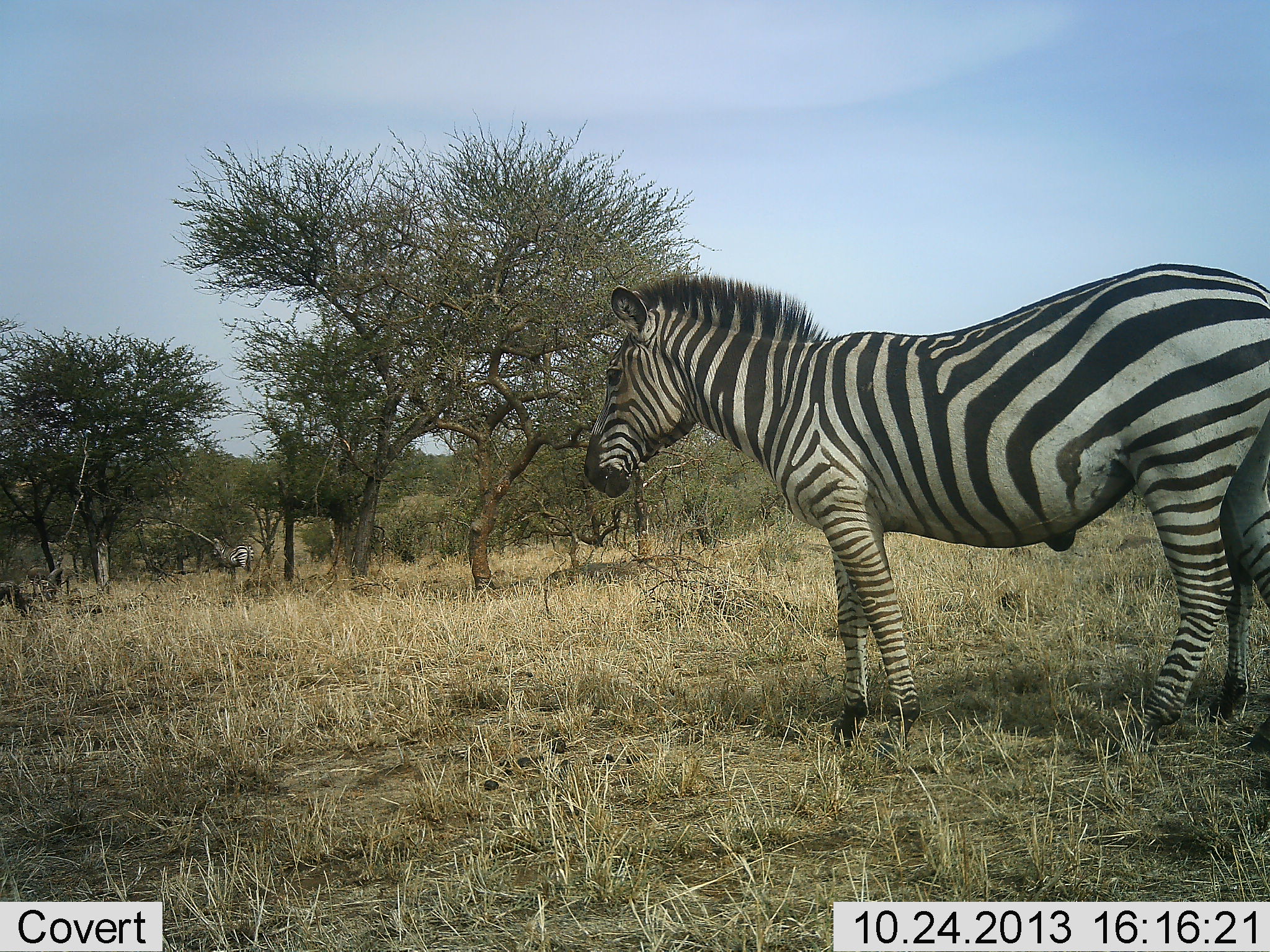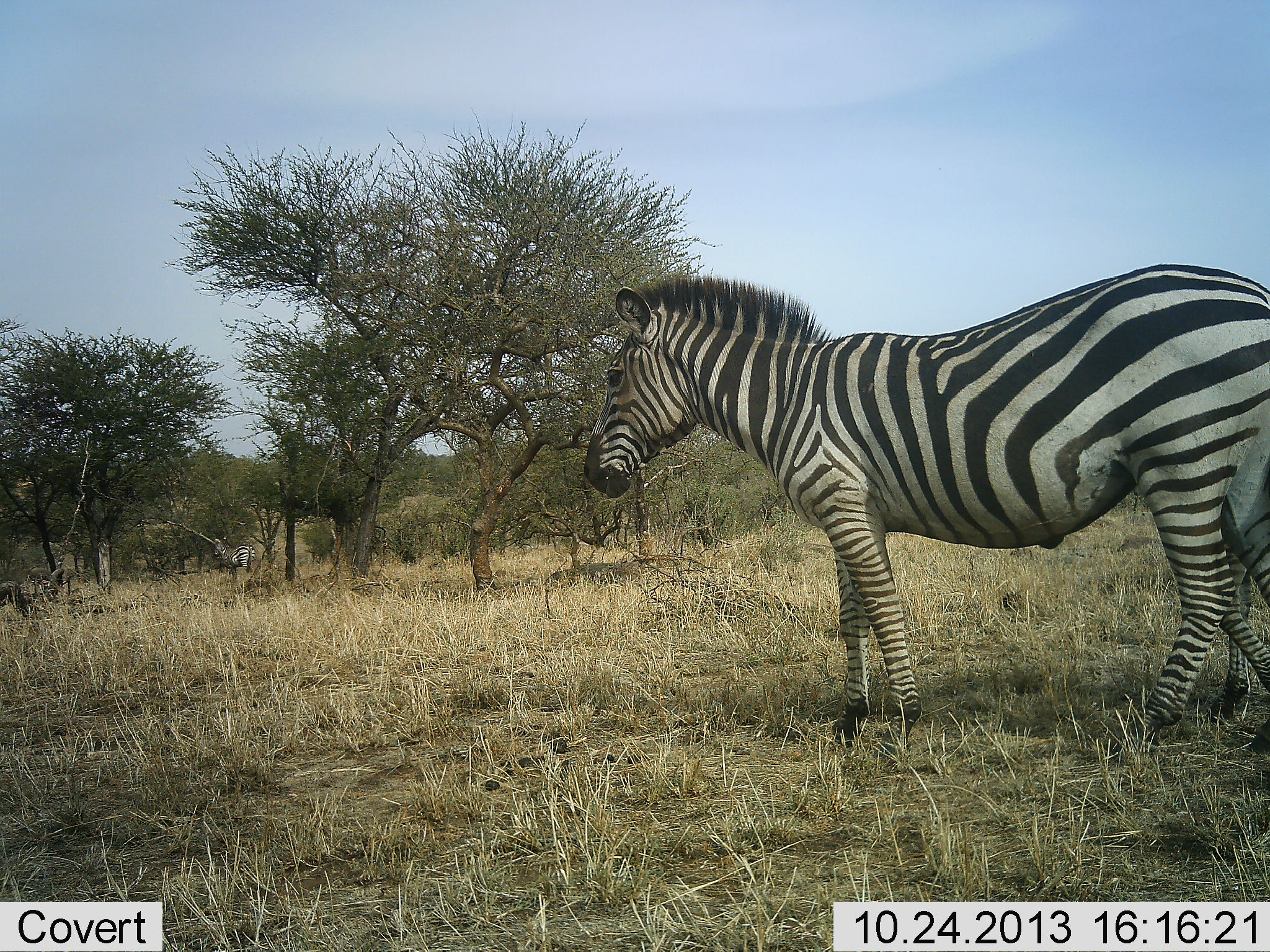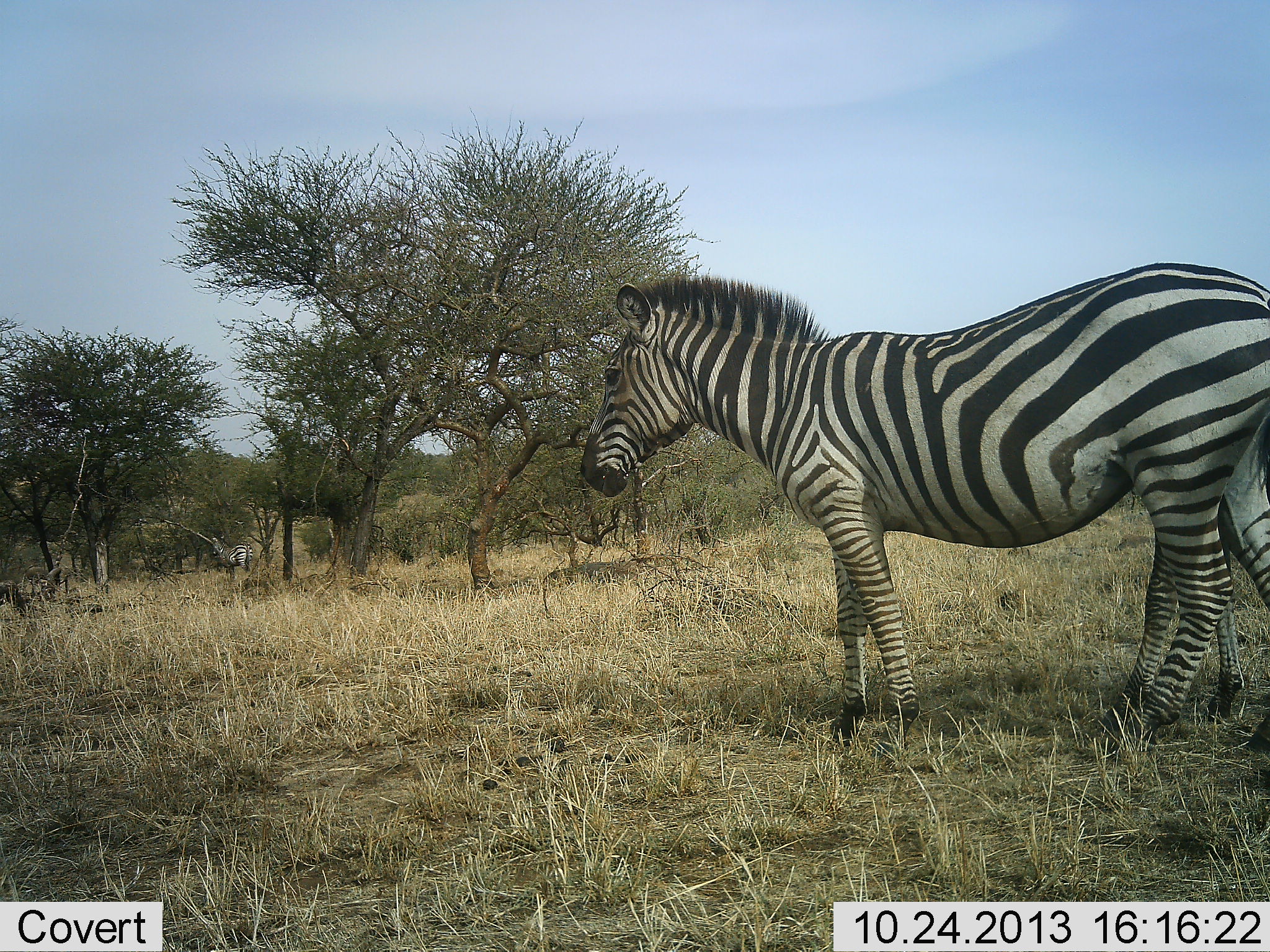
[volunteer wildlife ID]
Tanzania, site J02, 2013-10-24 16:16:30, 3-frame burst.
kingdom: Animalia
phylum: Chordata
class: Mammalia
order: Perissodactyla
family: Equidae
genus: Equus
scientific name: Equus quagga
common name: plains zebra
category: zebra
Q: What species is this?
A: Zebra (plains zebra) (Equus quagga).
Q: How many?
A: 3.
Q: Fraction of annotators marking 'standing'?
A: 100%.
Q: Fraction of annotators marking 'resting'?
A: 0%.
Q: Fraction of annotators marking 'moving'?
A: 40%.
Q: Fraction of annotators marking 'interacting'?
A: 0%.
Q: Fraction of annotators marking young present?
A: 30%.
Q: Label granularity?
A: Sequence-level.